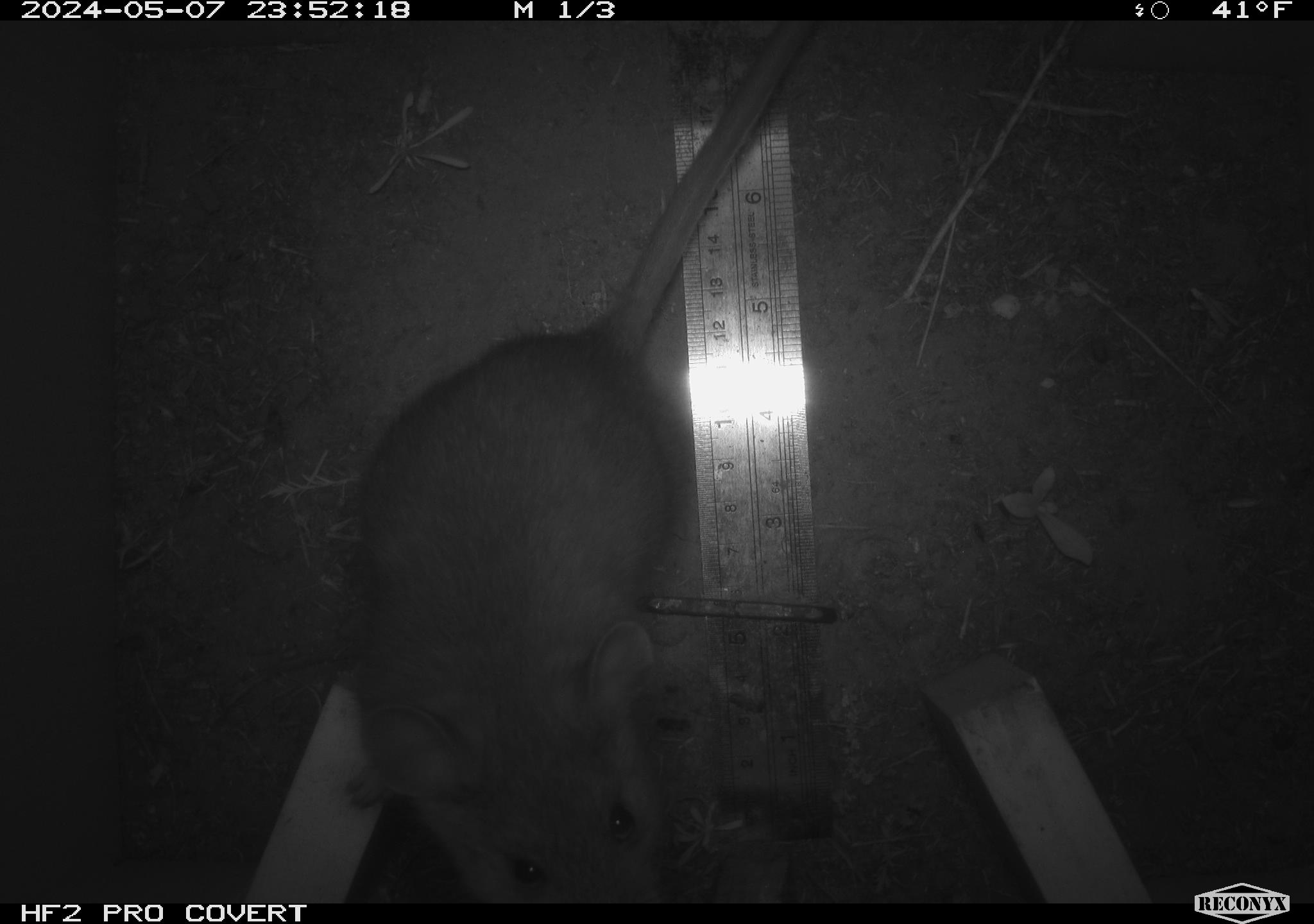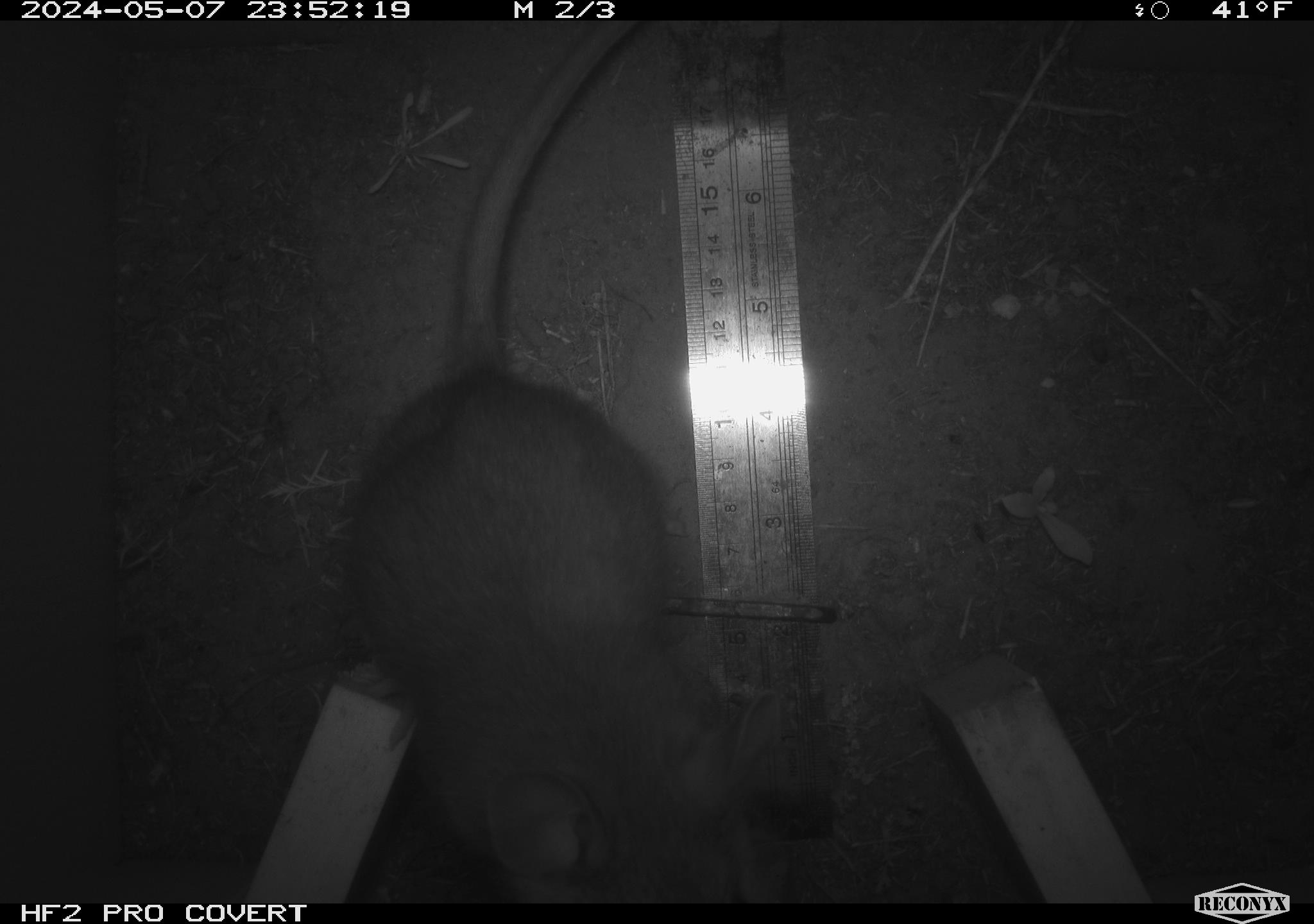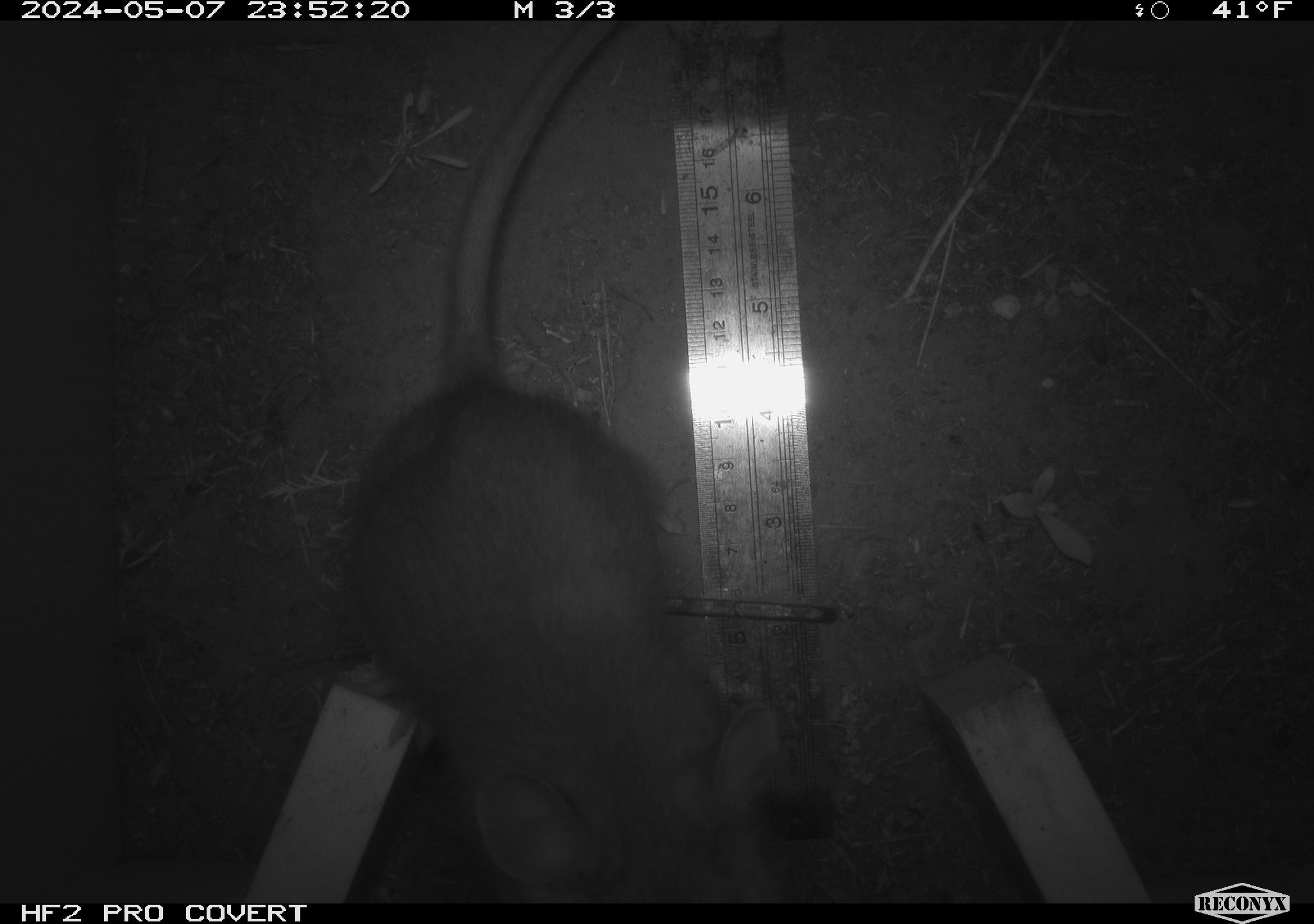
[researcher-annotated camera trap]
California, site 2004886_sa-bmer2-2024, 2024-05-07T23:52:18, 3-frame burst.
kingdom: Animalia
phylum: Chordata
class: Mammalia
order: Rodentia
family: Muridae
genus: Rattus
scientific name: Rattus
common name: rat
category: rattus species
Rattus species (rat) (Rattus).